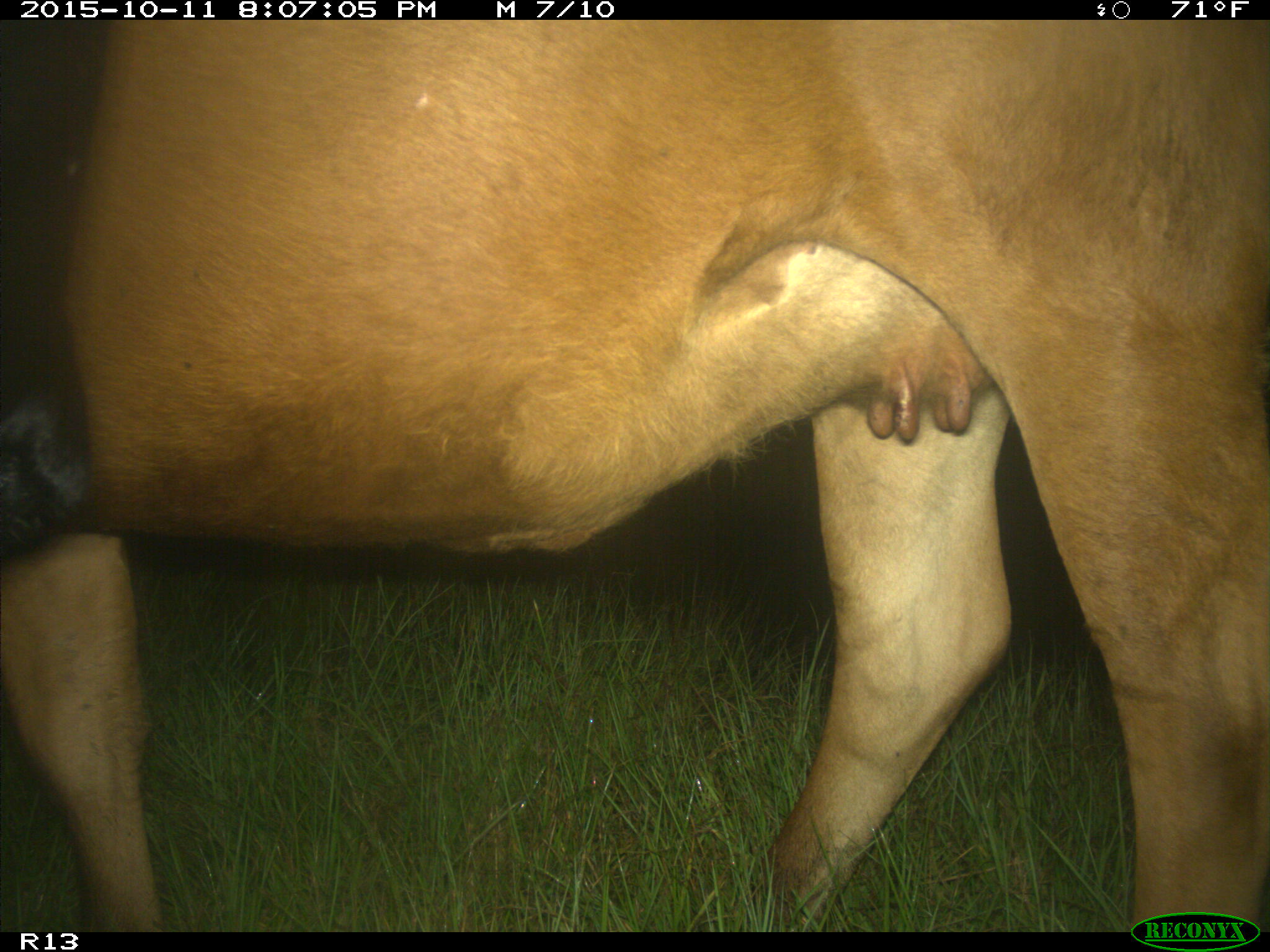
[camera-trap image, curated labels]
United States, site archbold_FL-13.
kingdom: Animalia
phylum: Chordata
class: Mammalia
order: Artiodactyla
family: Bovidae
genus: Bos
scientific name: Bos taurus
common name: domestic cow